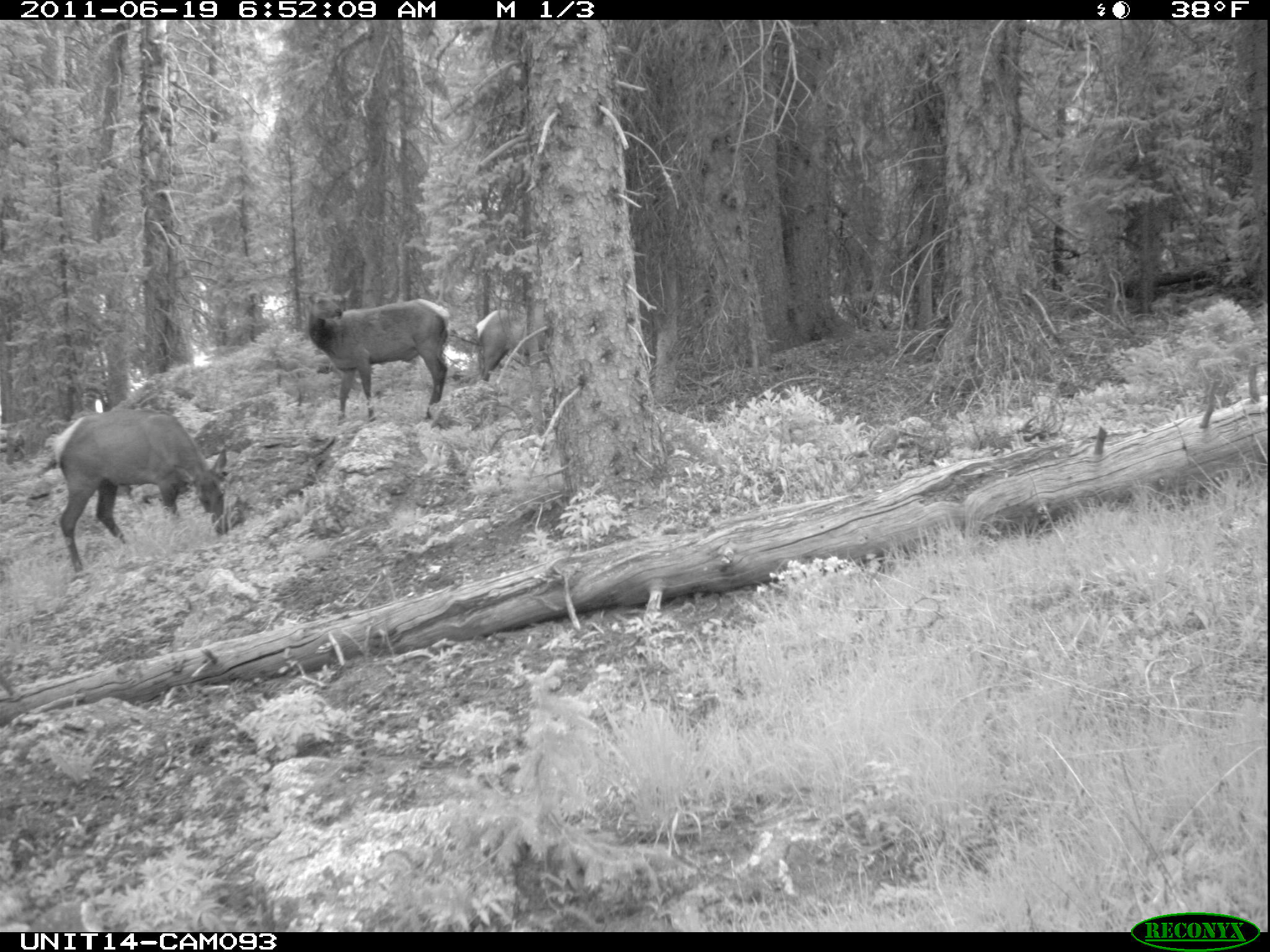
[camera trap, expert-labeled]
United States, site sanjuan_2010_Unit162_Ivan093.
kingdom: Animalia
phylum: Chordata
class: Mammalia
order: Artiodactyla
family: Cervidae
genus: Cervus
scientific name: Cervus elaphus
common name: red deer